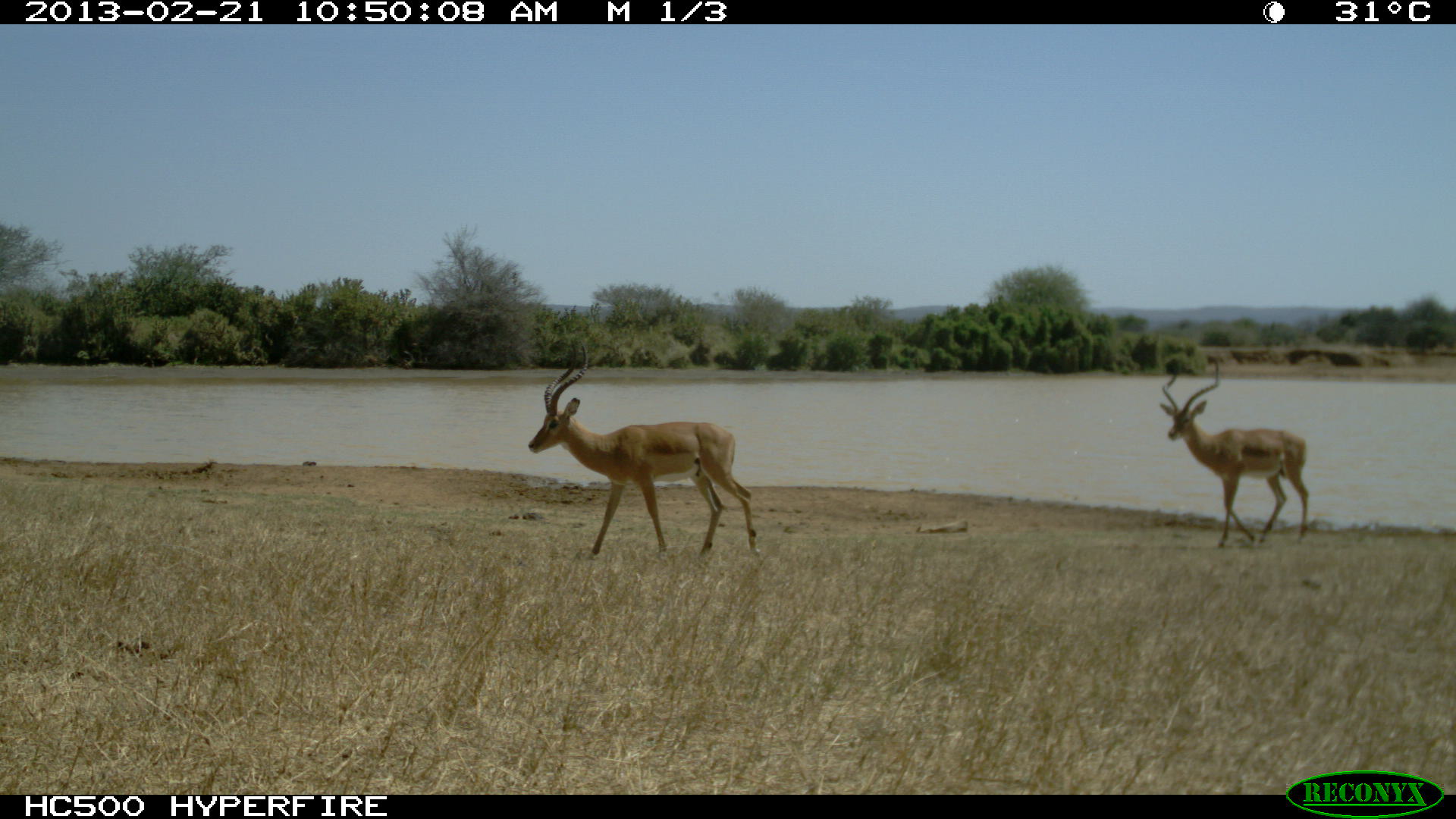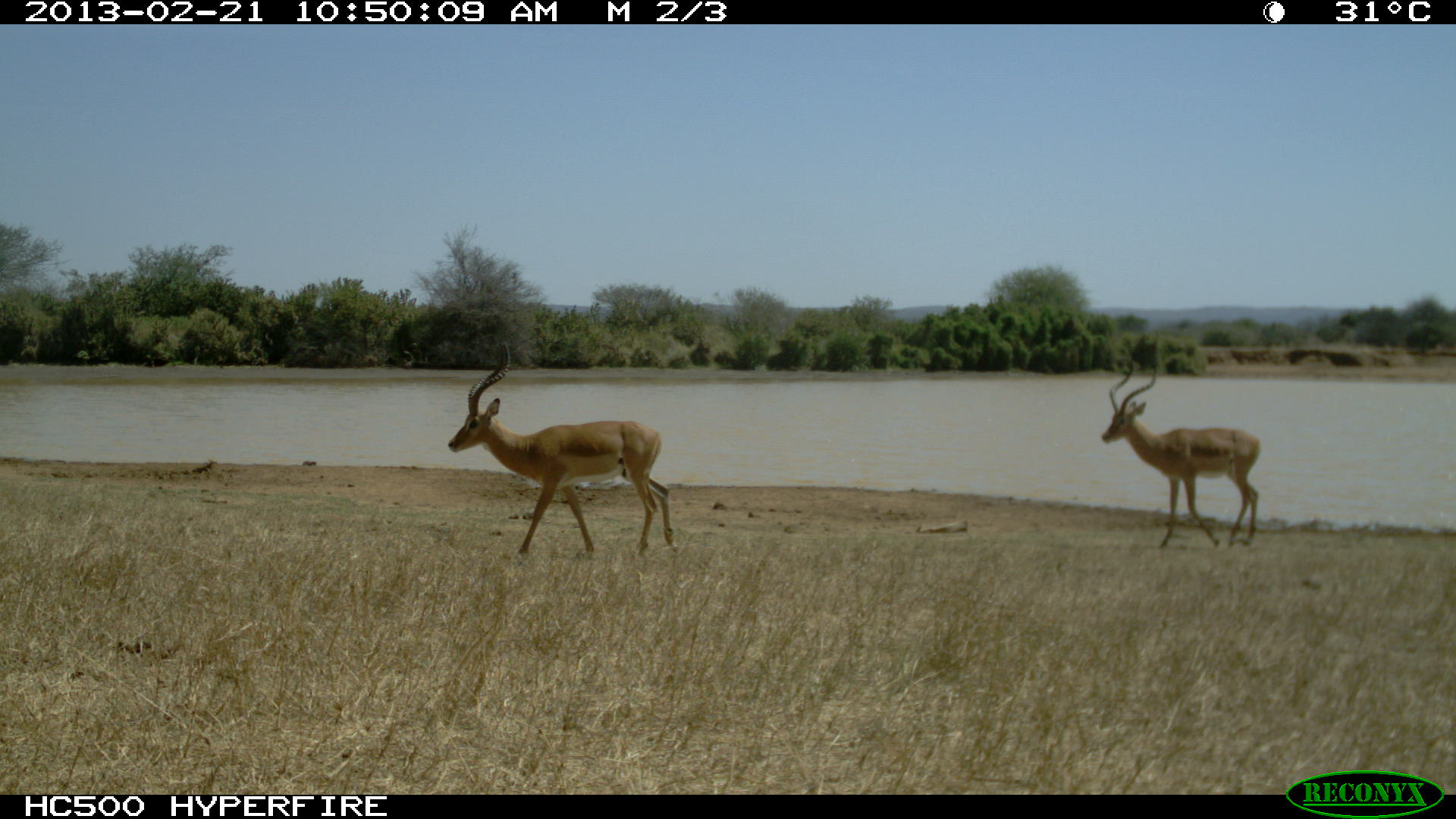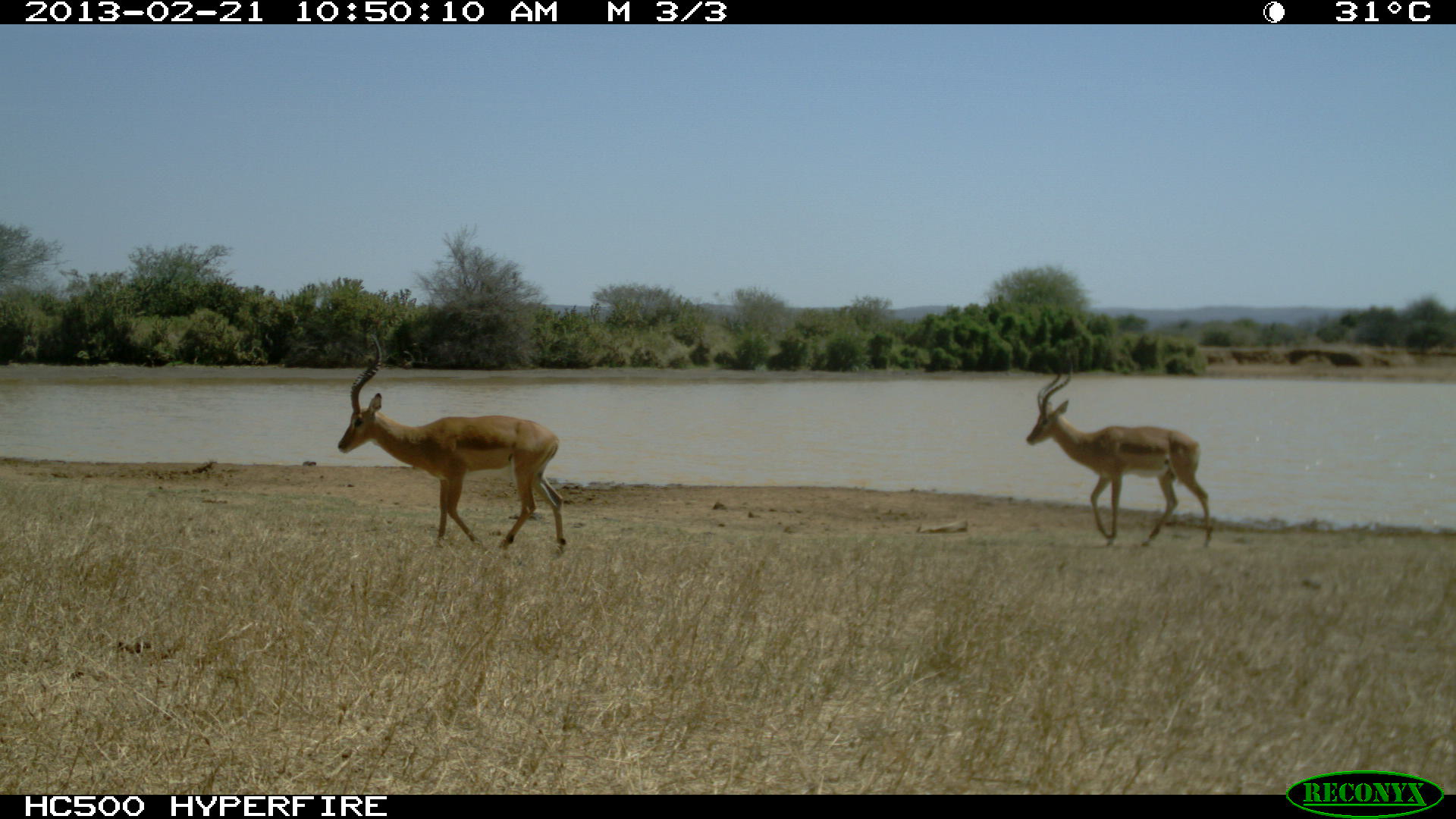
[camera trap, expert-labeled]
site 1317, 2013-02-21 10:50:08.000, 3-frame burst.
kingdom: Animalia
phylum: Chordata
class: Mammalia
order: Artiodactyla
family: Bovidae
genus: Aepyceros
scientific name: Aepyceros melampus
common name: impala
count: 2